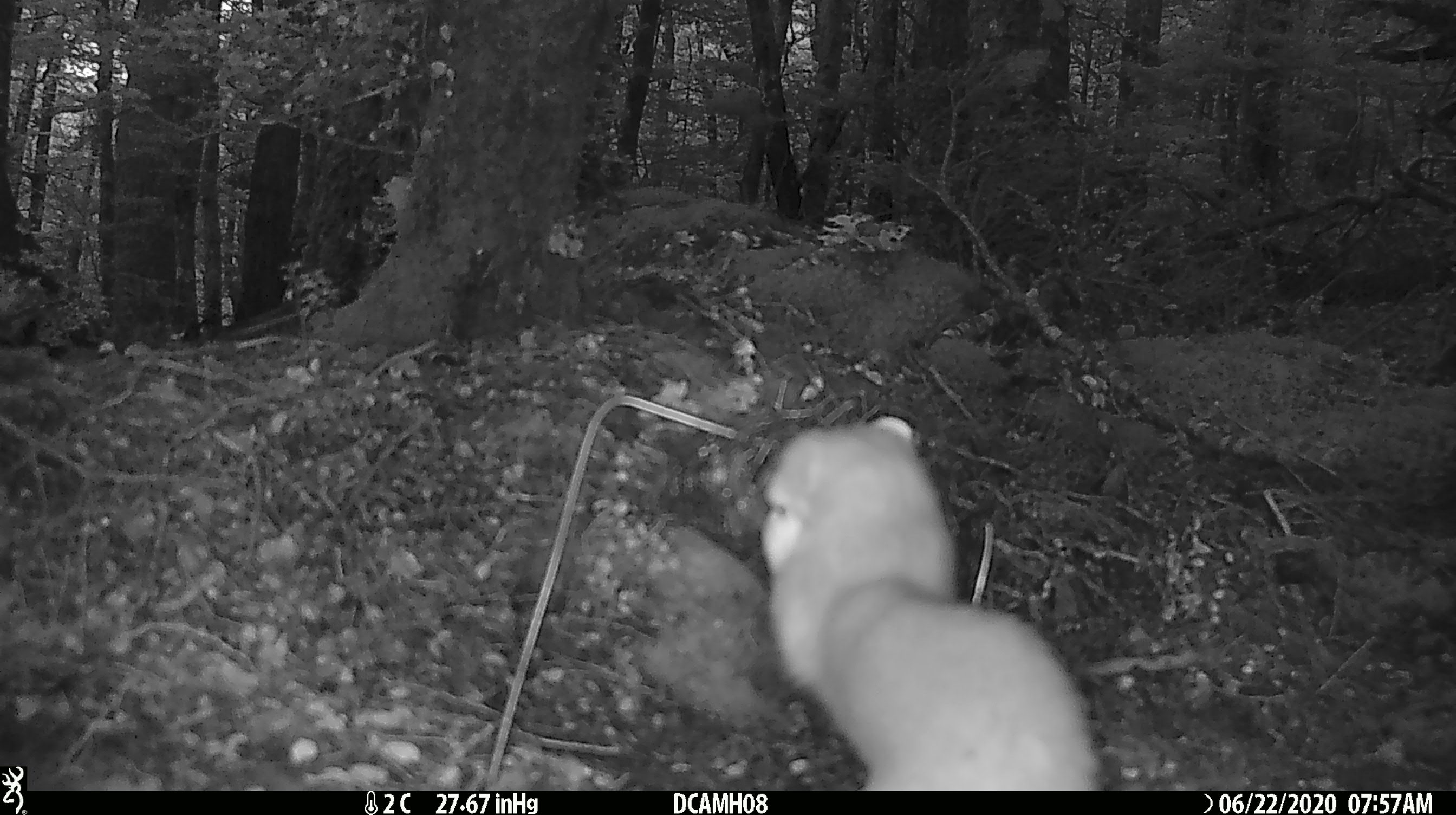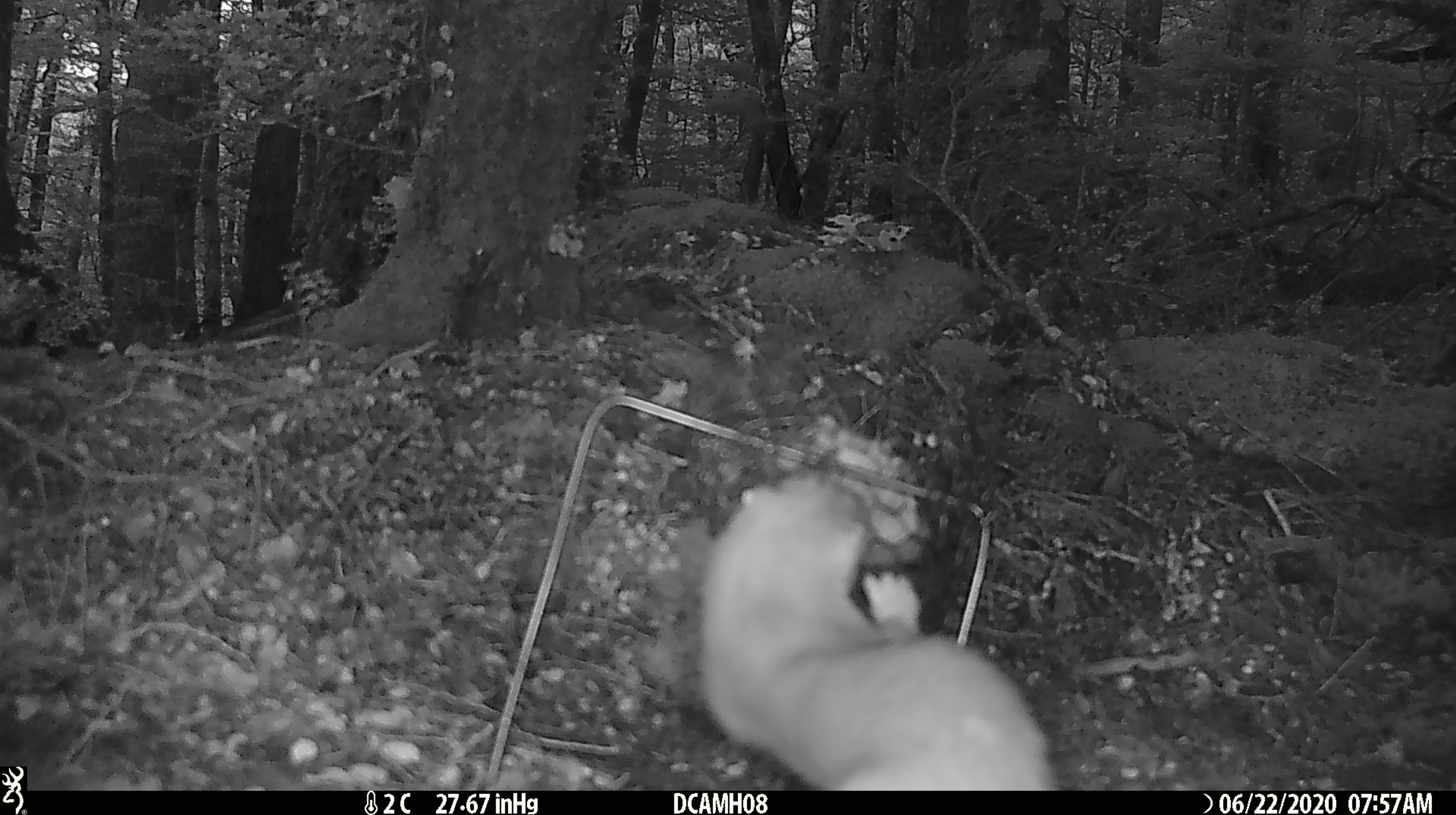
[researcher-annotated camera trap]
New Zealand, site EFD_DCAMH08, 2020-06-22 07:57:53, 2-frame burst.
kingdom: Animalia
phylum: Chordata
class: Mammalia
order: Carnivora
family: Mustelidae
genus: Mustela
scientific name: Mustela erminea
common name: stoat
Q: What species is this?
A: Stoat (Mustela erminea).